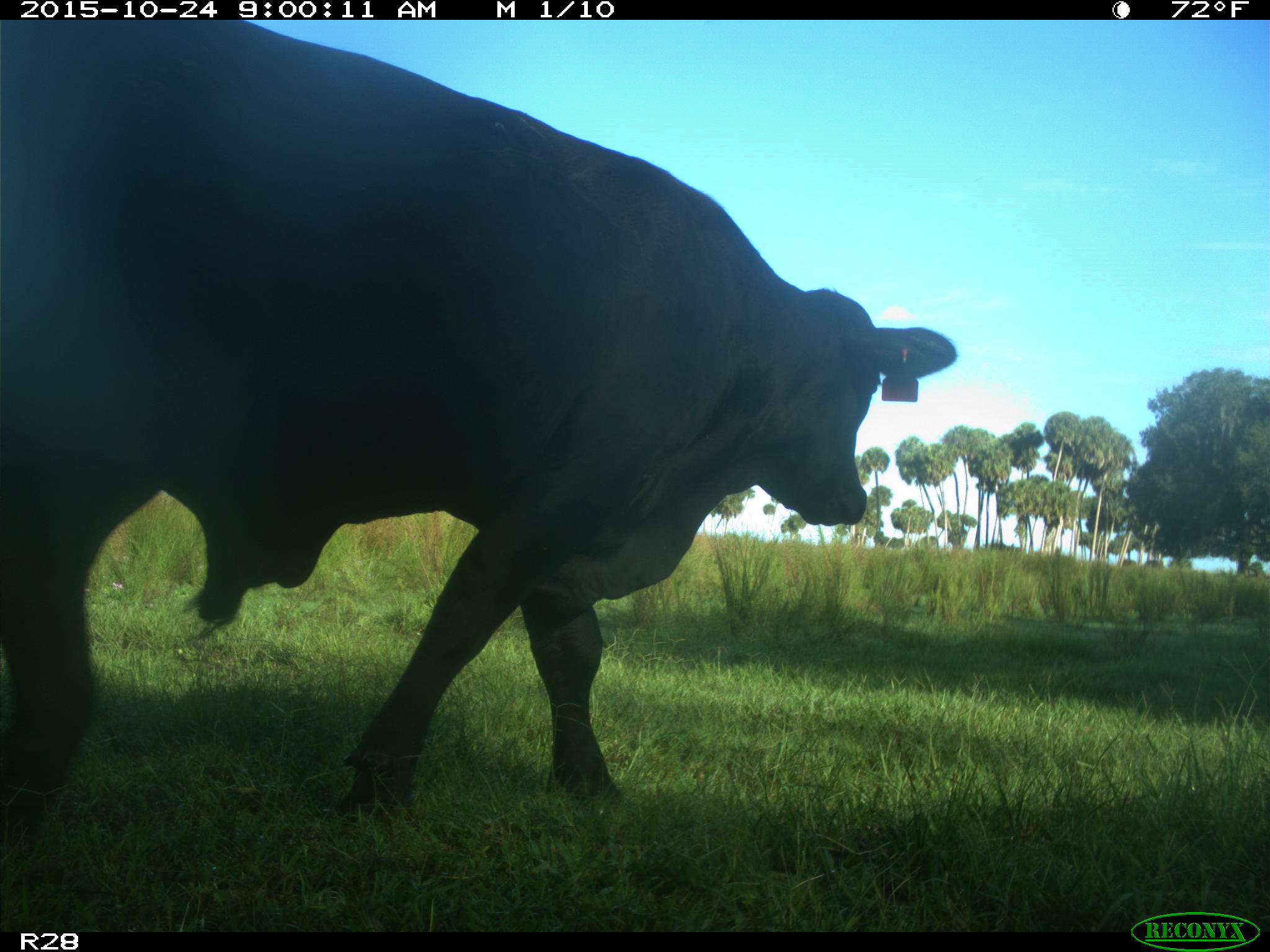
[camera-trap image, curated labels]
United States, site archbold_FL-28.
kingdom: Animalia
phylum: Chordata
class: Mammalia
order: Artiodactyla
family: Bovidae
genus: Bos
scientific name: Bos taurus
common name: domestic cow